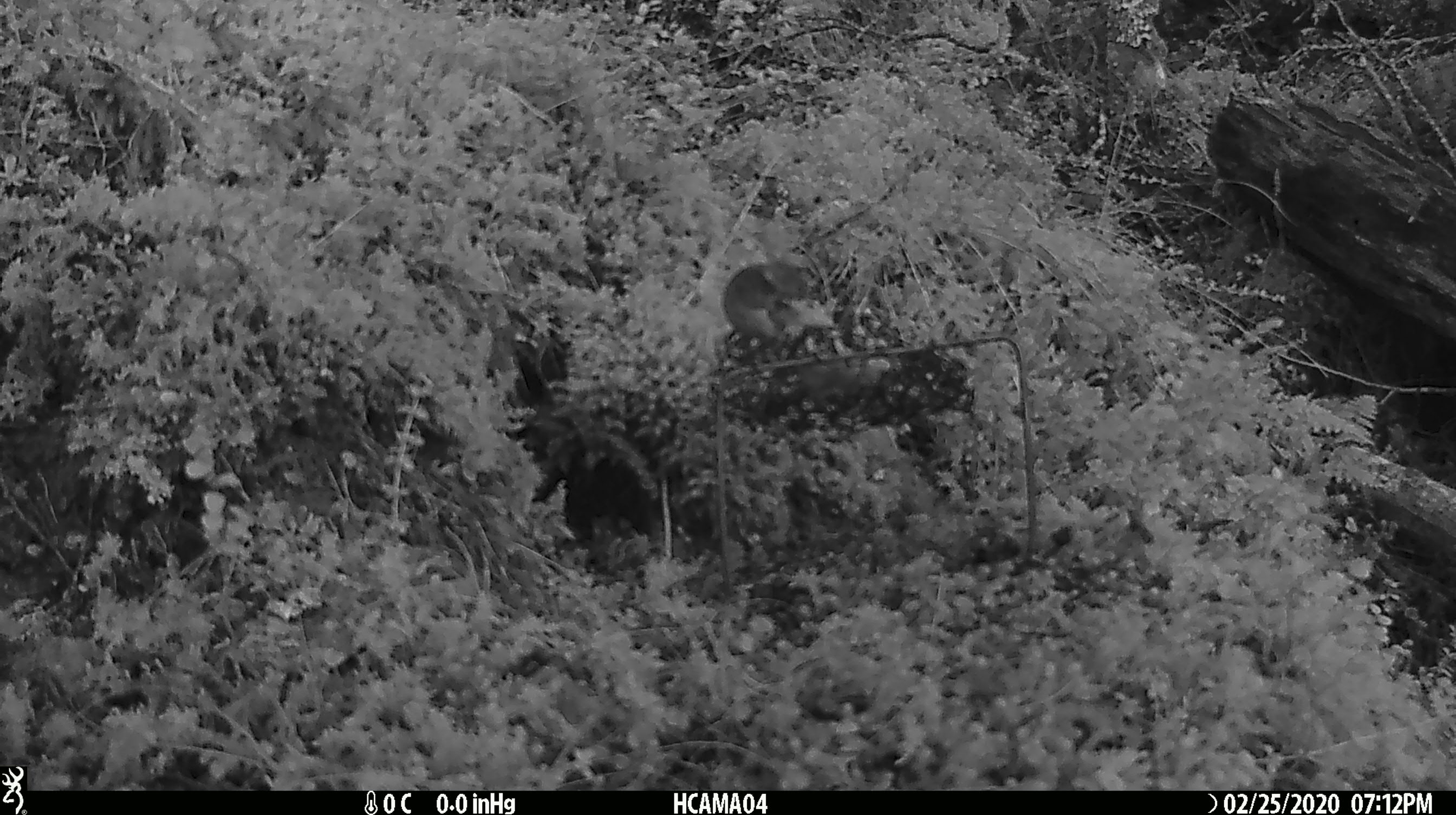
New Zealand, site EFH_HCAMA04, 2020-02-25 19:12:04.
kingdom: Animalia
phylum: Chordata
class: Mammalia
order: Rodentia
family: Muridae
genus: Mus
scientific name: Mus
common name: mouse